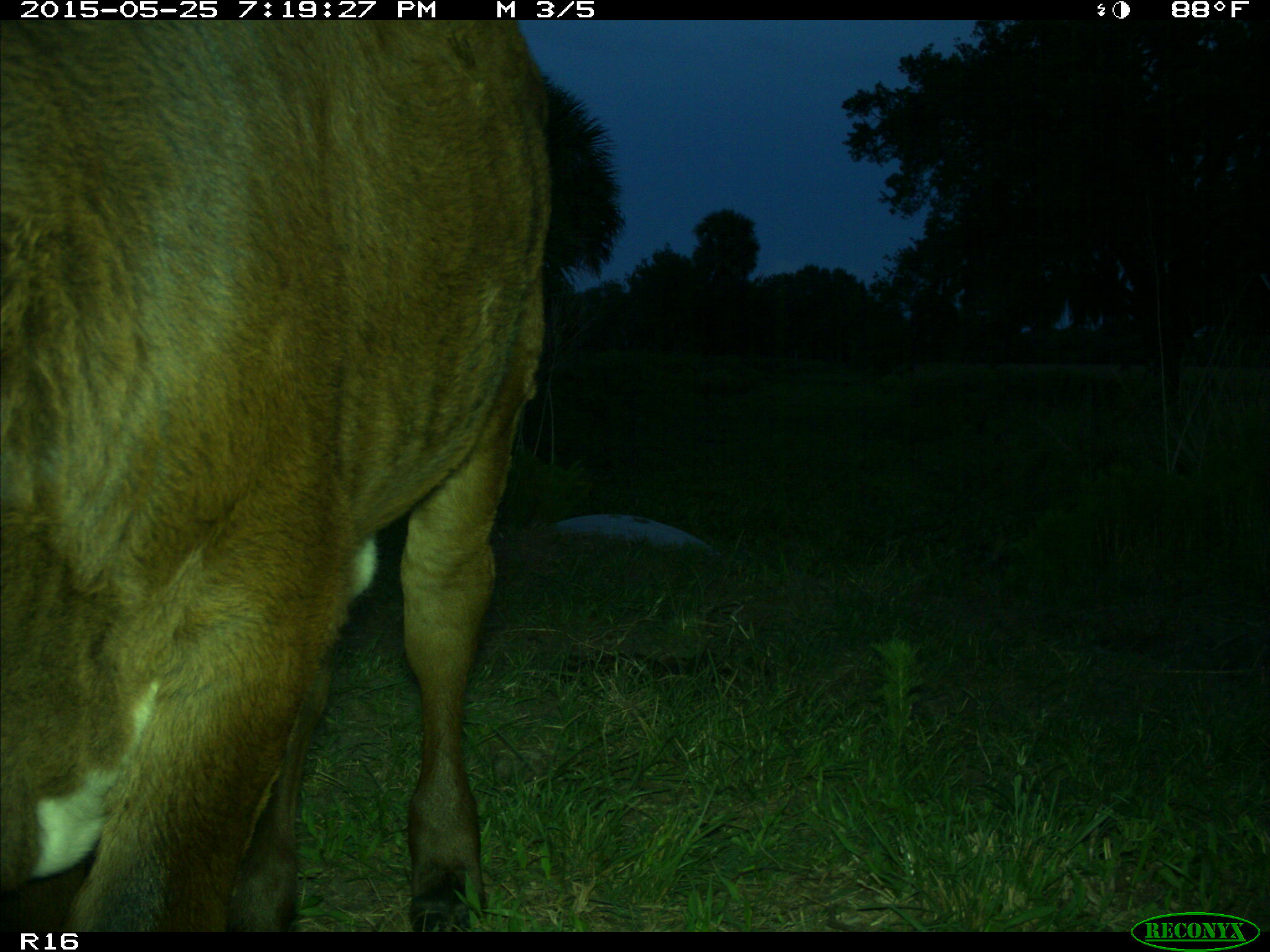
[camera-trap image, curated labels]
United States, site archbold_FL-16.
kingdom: Animalia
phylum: Chordata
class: Mammalia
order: Artiodactyla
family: Bovidae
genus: Bos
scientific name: Bos taurus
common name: domestic cow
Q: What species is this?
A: Bos taurus (domestic cow).